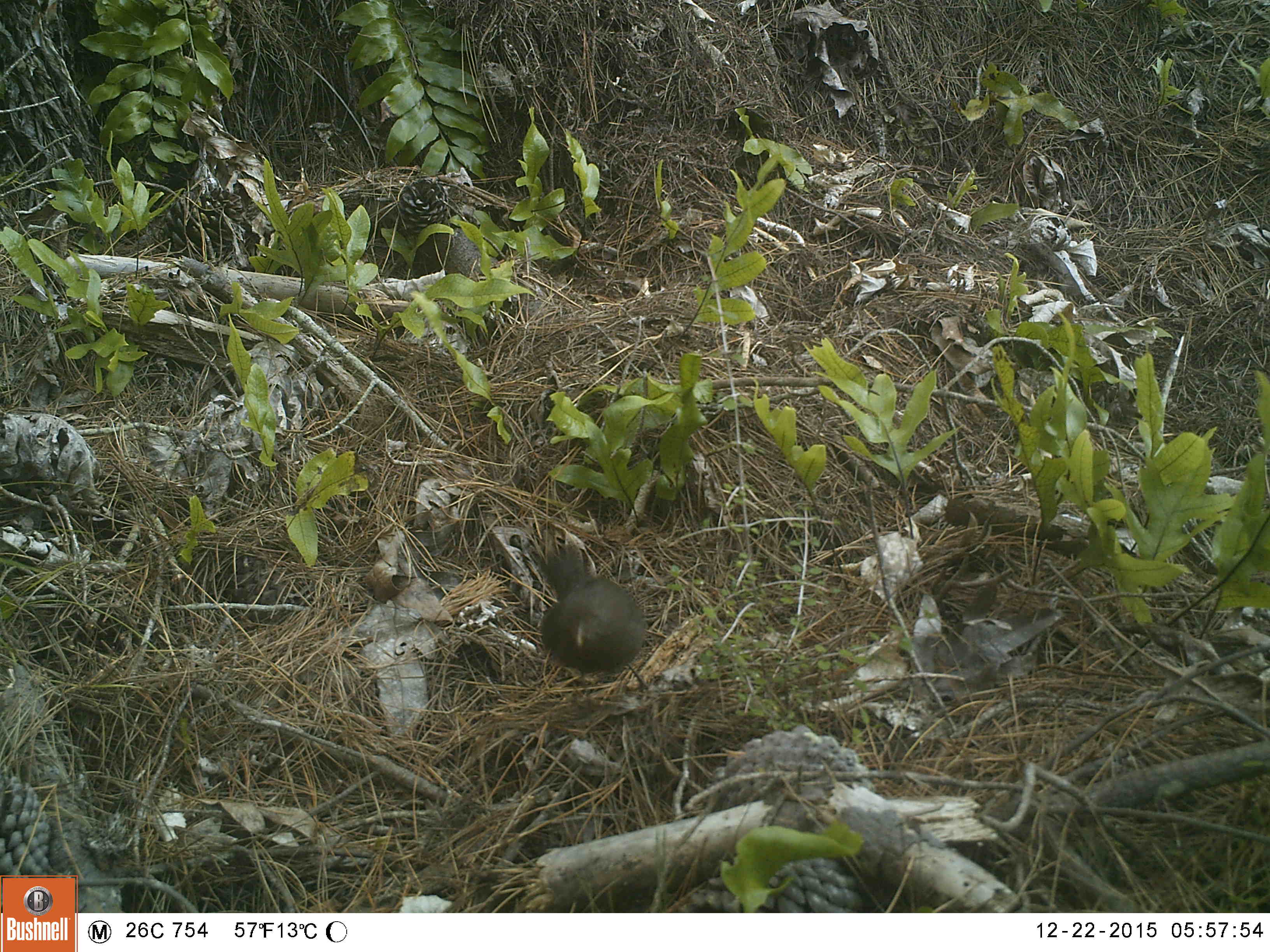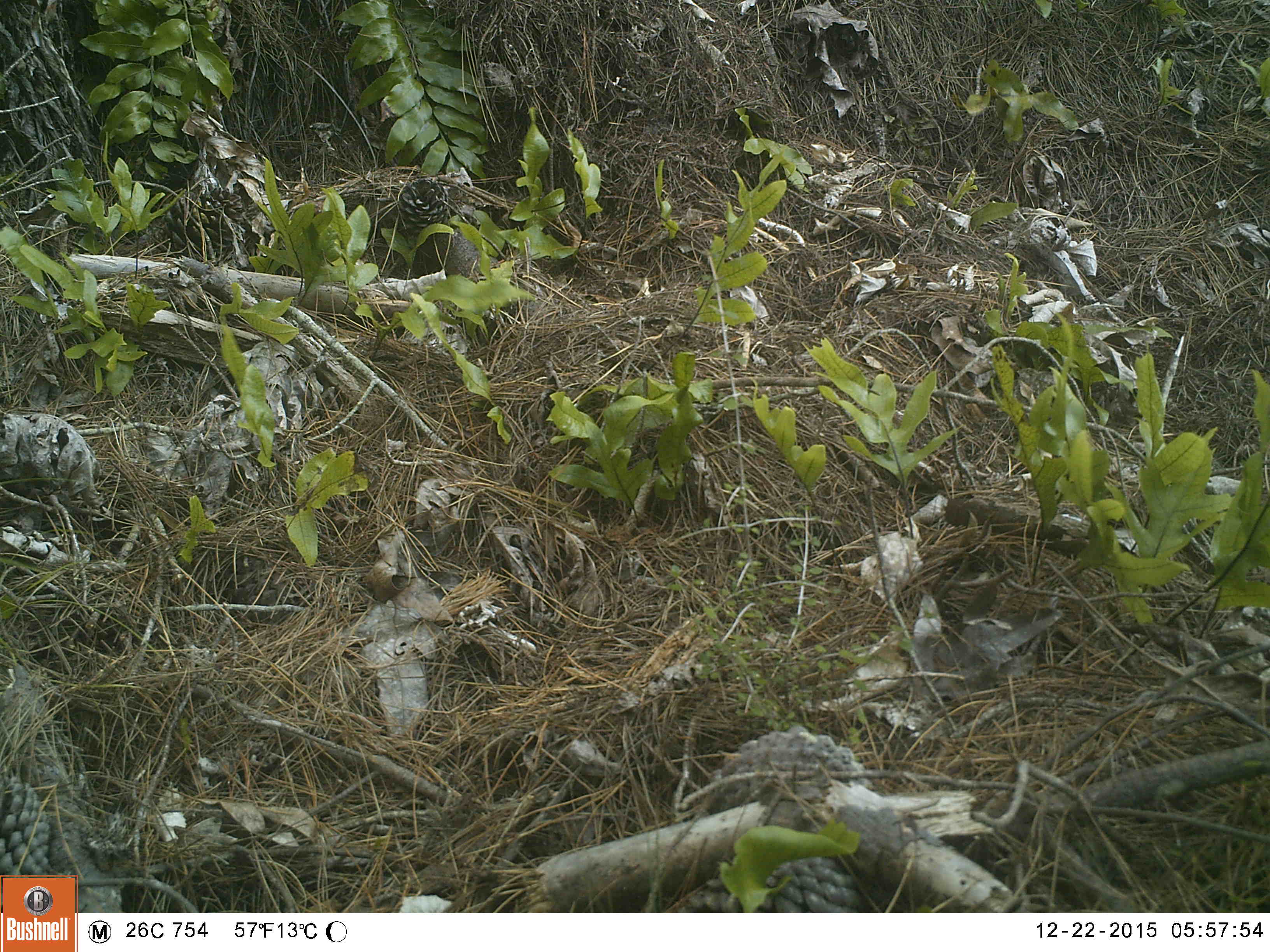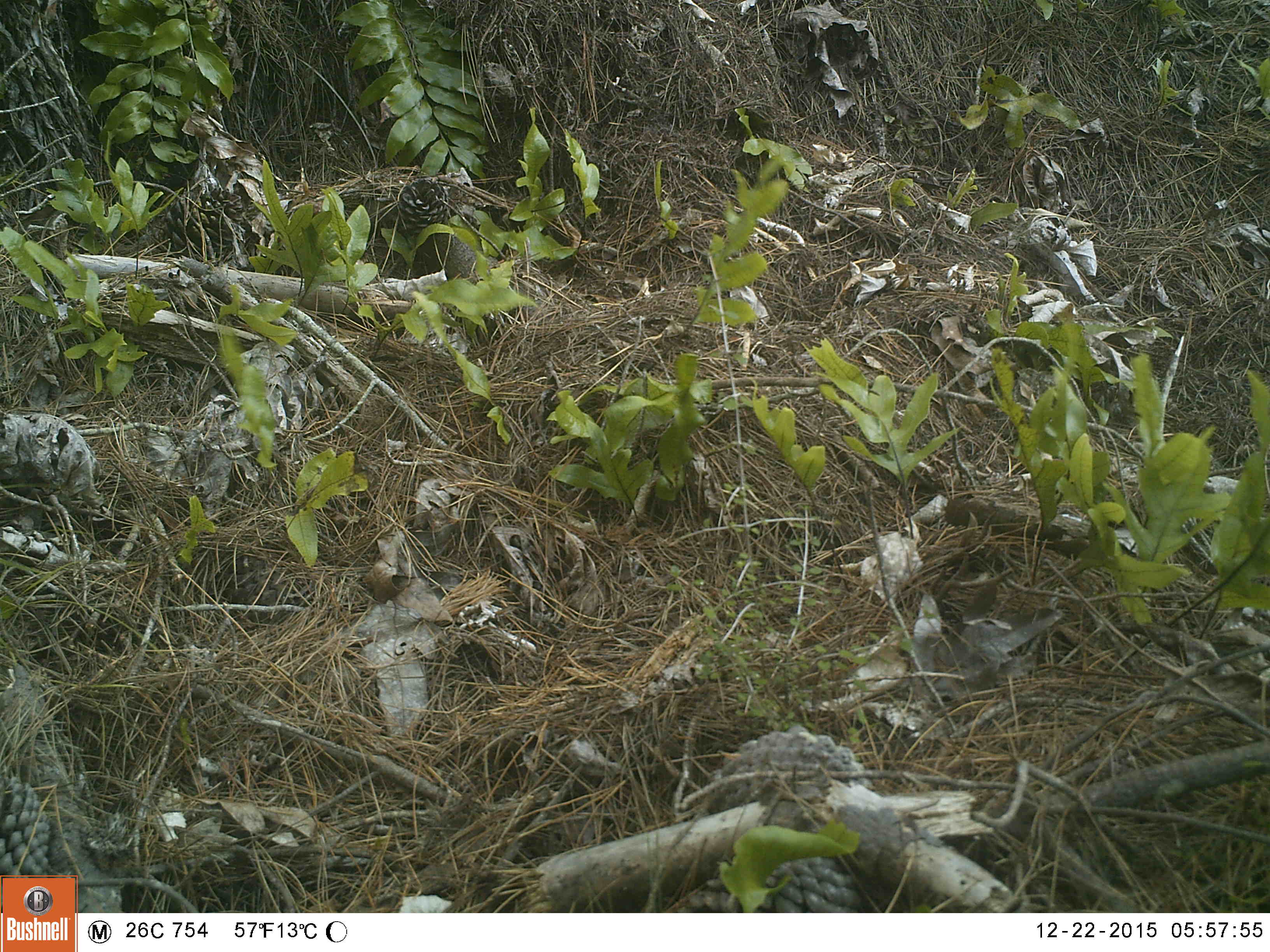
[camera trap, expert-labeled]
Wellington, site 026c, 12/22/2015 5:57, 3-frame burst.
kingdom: Animalia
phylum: Chordata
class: Aves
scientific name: Aves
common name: bird